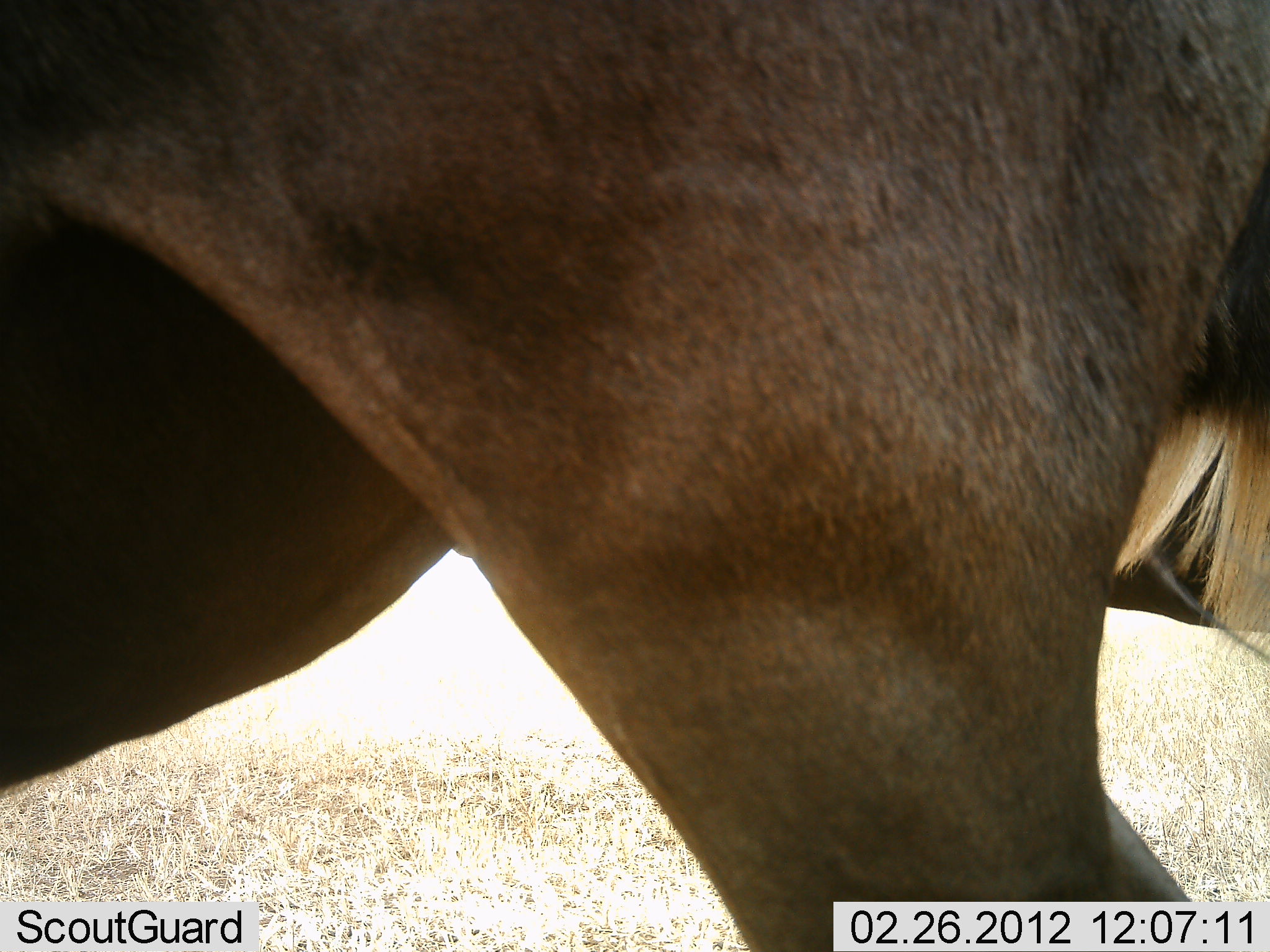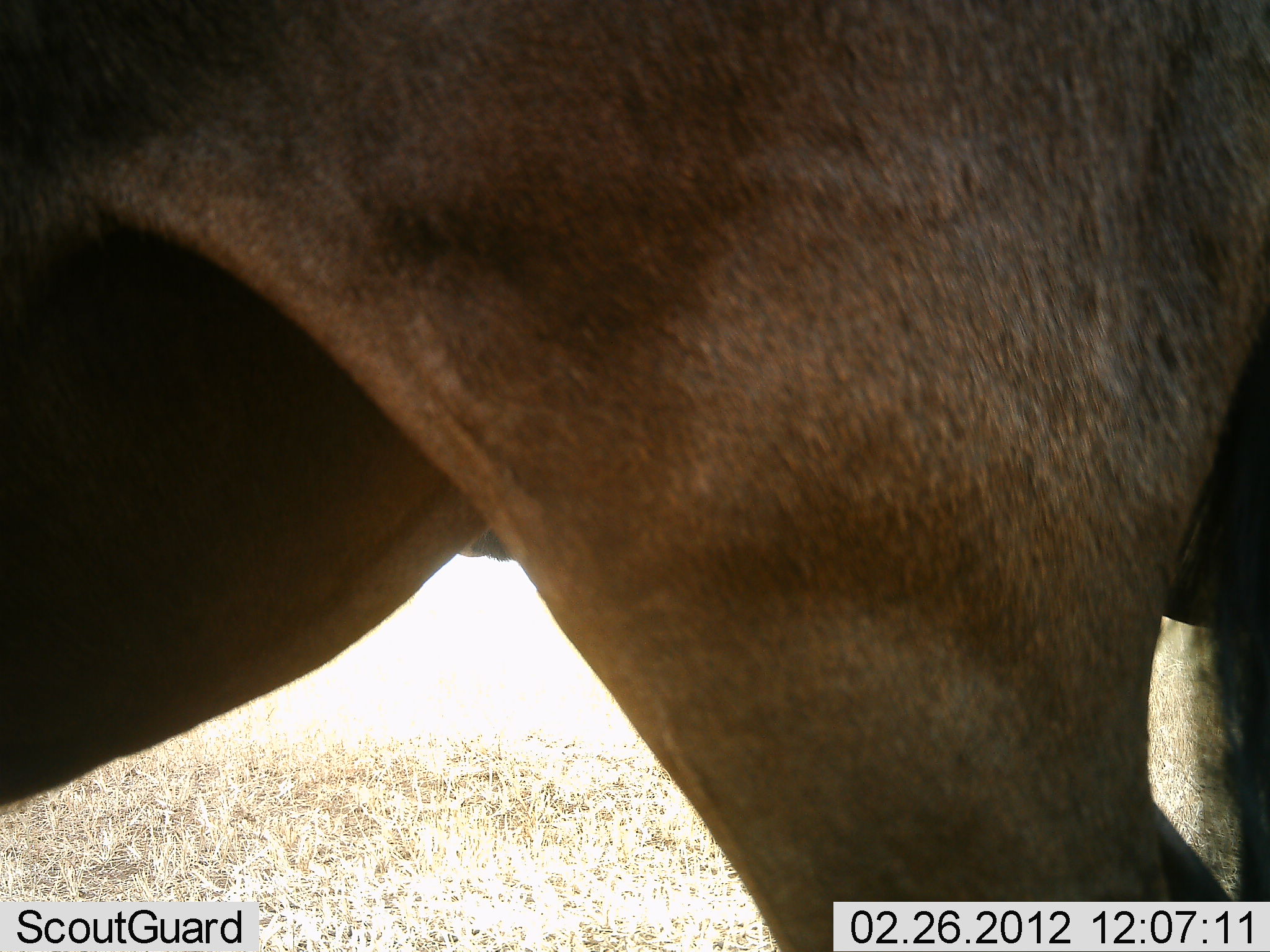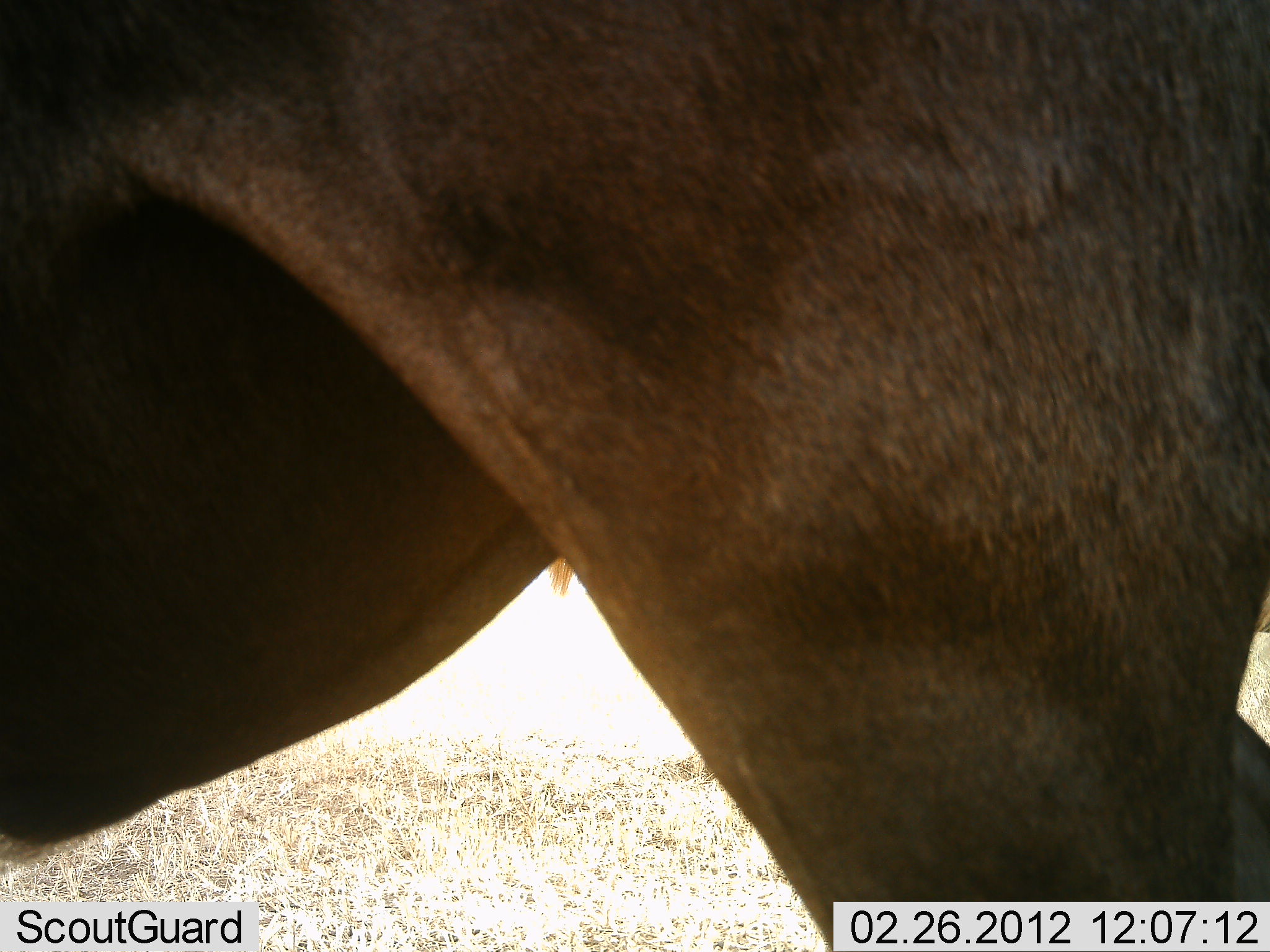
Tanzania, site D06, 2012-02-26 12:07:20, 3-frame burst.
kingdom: Animalia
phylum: Chordata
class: Mammalia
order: Artiodactyla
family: Bovidae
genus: Connochaetes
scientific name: Connochaetes taurinus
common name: blue wildebeest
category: wildebeest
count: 1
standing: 93%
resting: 0%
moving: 7%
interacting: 0%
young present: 0%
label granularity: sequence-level